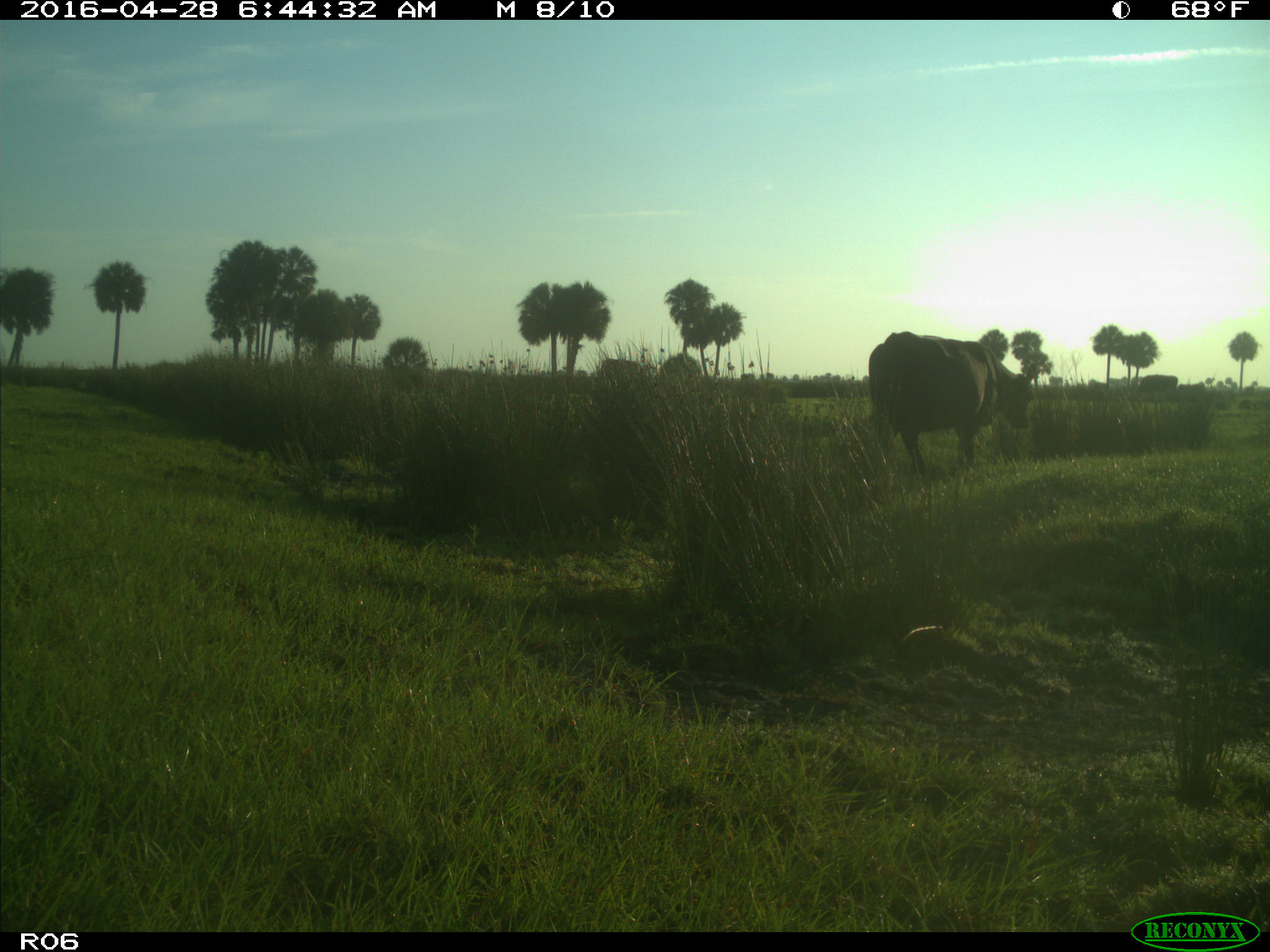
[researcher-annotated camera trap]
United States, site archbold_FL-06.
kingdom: Animalia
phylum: Chordata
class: Mammalia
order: Artiodactyla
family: Bovidae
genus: Bos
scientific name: Bos taurus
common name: domestic cow